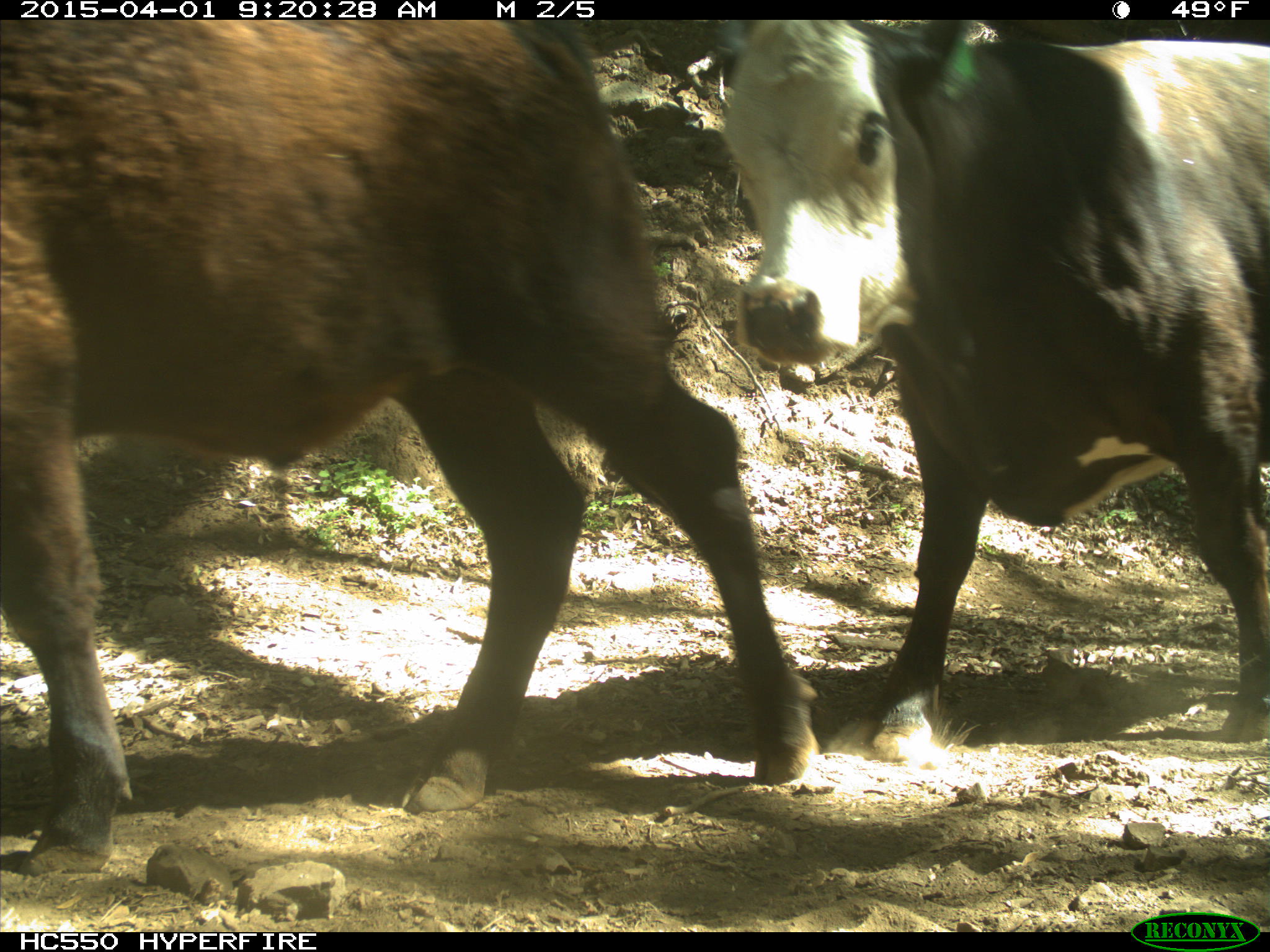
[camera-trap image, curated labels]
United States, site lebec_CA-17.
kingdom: Animalia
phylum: Chordata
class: Mammalia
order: Artiodactyla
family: Bovidae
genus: Bos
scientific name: Bos taurus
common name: domestic cow